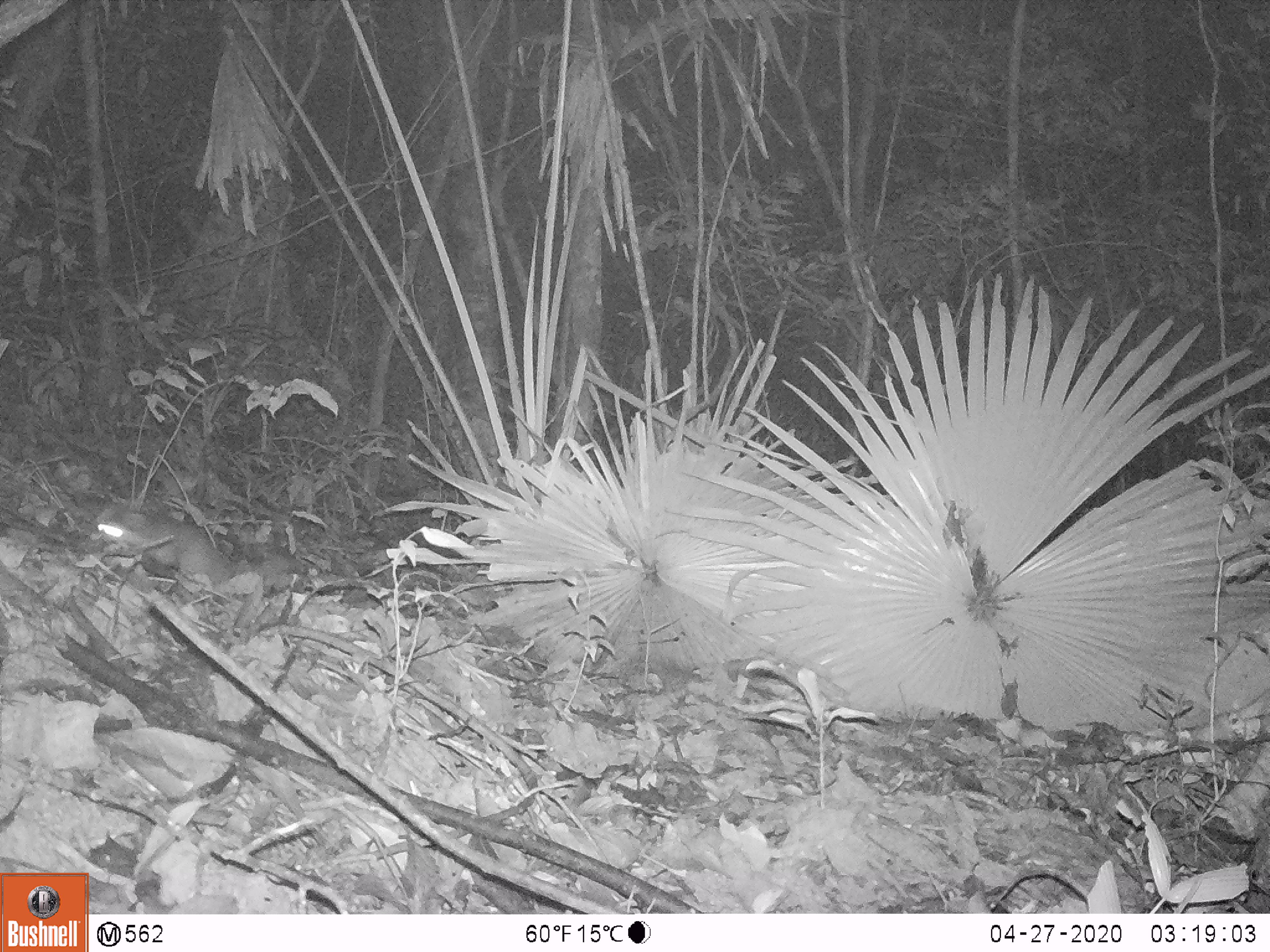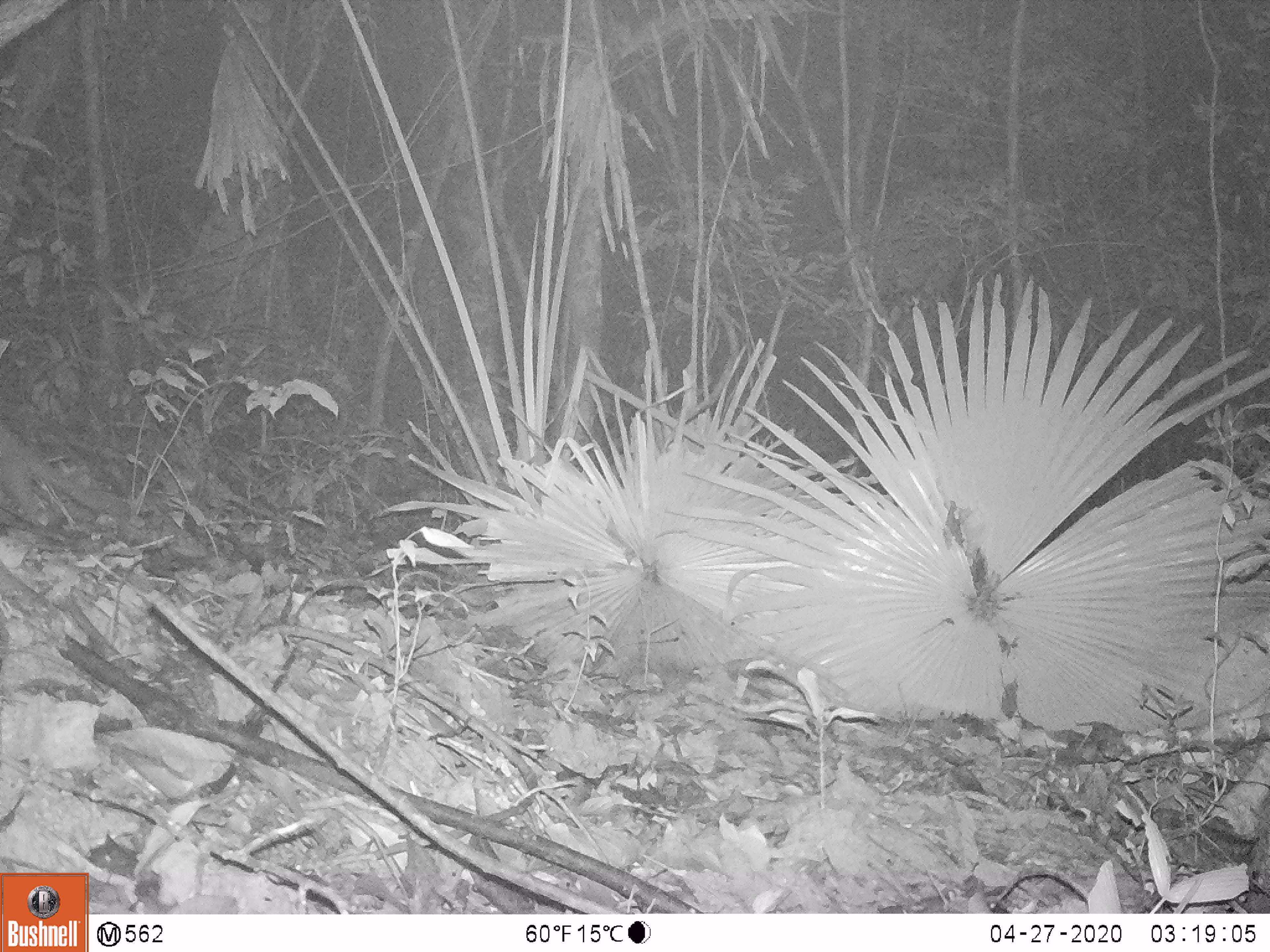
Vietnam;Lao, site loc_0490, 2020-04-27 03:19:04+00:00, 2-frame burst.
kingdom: Animalia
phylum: Chordata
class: Mammalia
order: Carnivora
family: Mustelidae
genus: Melogale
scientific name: Melogale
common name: ferret badger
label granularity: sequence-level